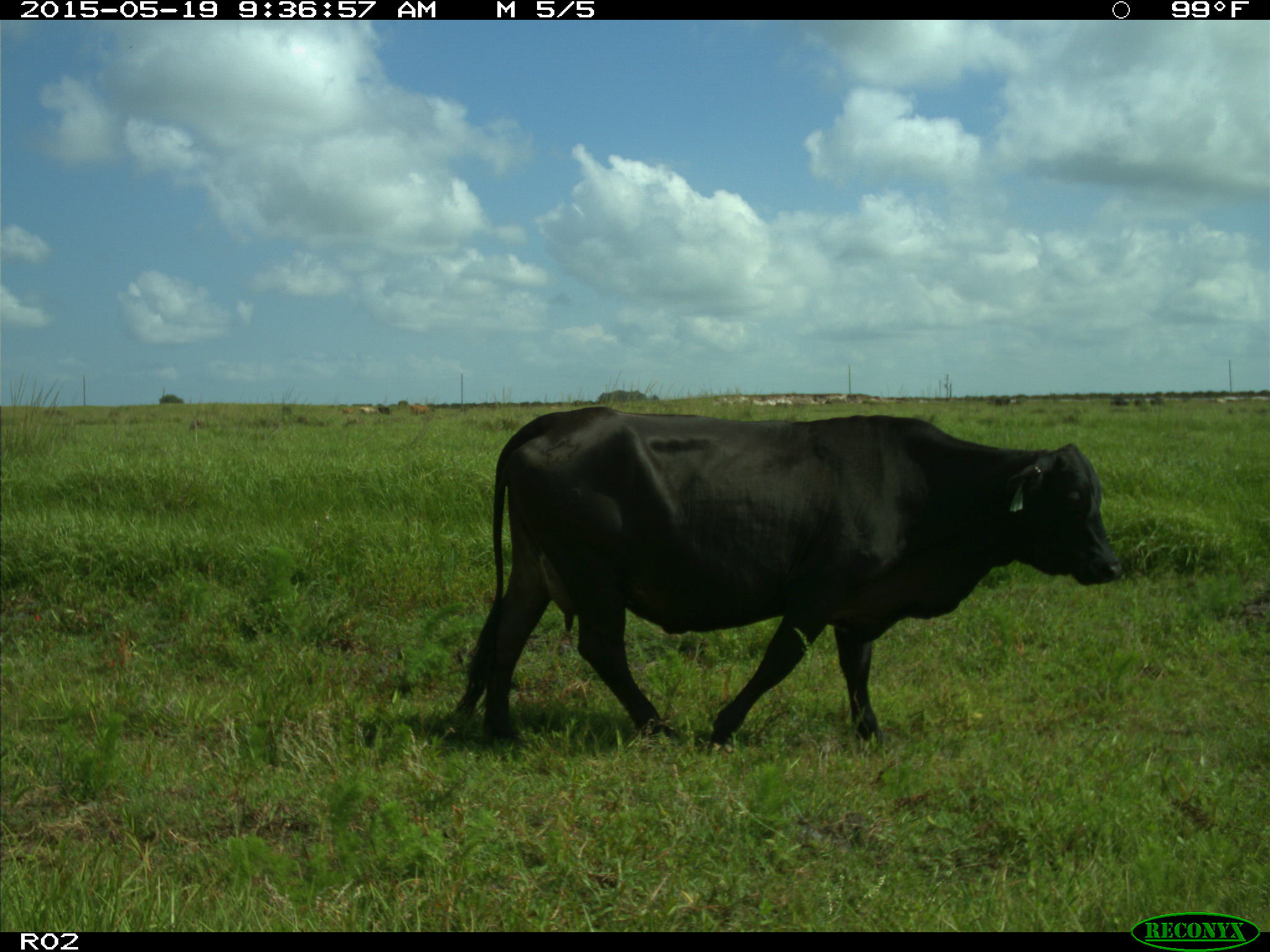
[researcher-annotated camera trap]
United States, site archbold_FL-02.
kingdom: Animalia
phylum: Chordata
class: Mammalia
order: Artiodactyla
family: Bovidae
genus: Bos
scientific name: Bos taurus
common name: domestic cow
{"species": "Bos taurus (domestic cow)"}